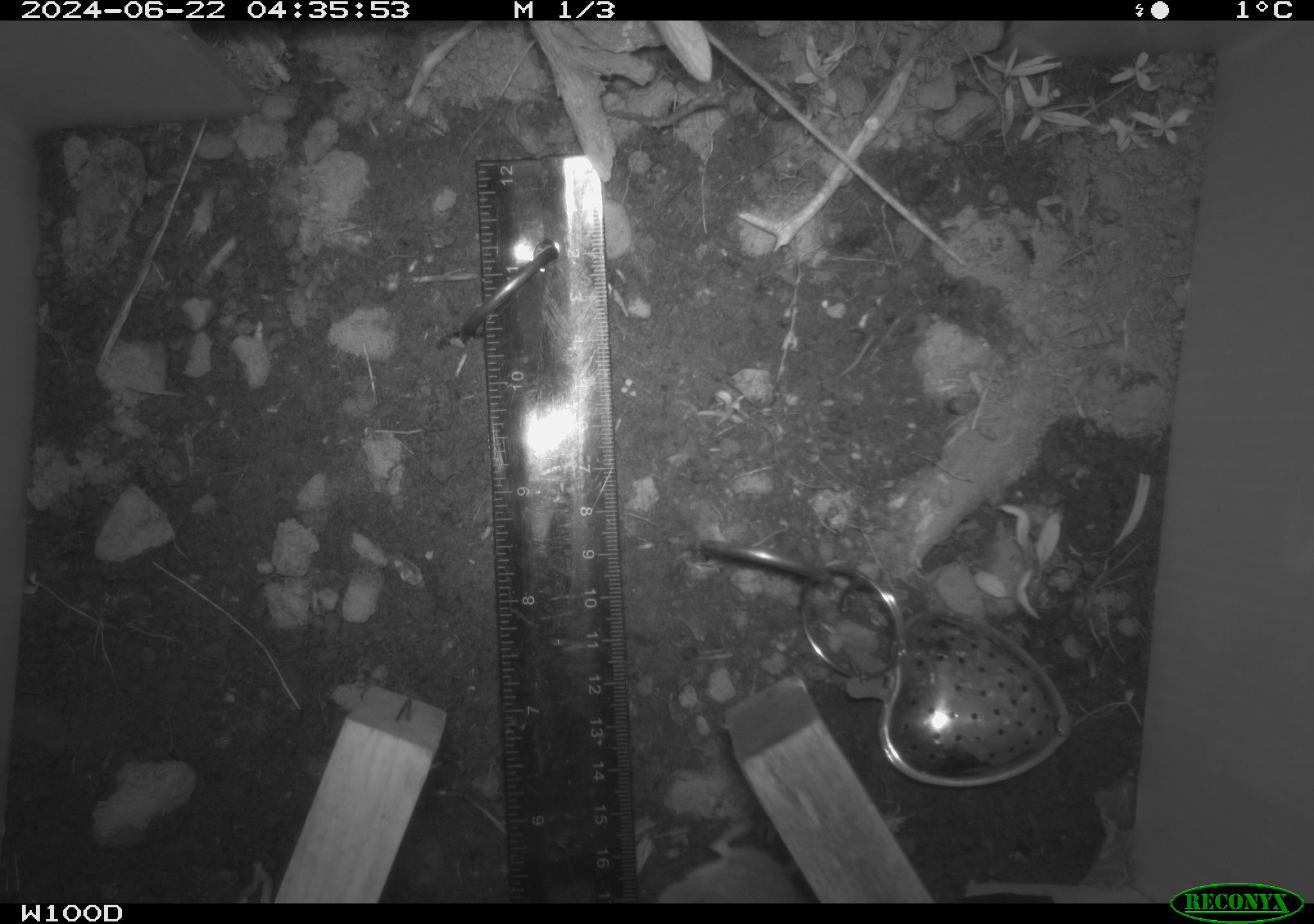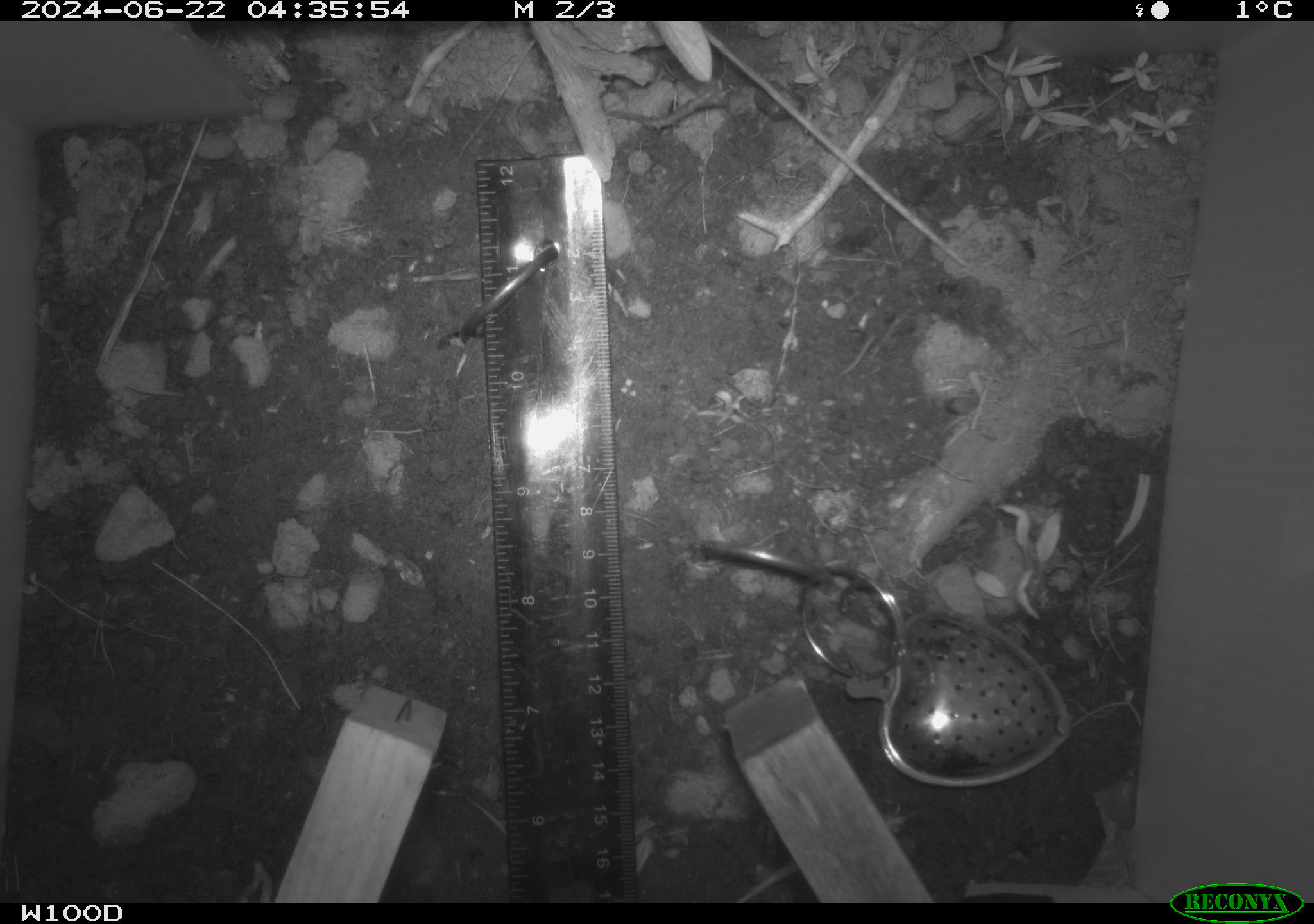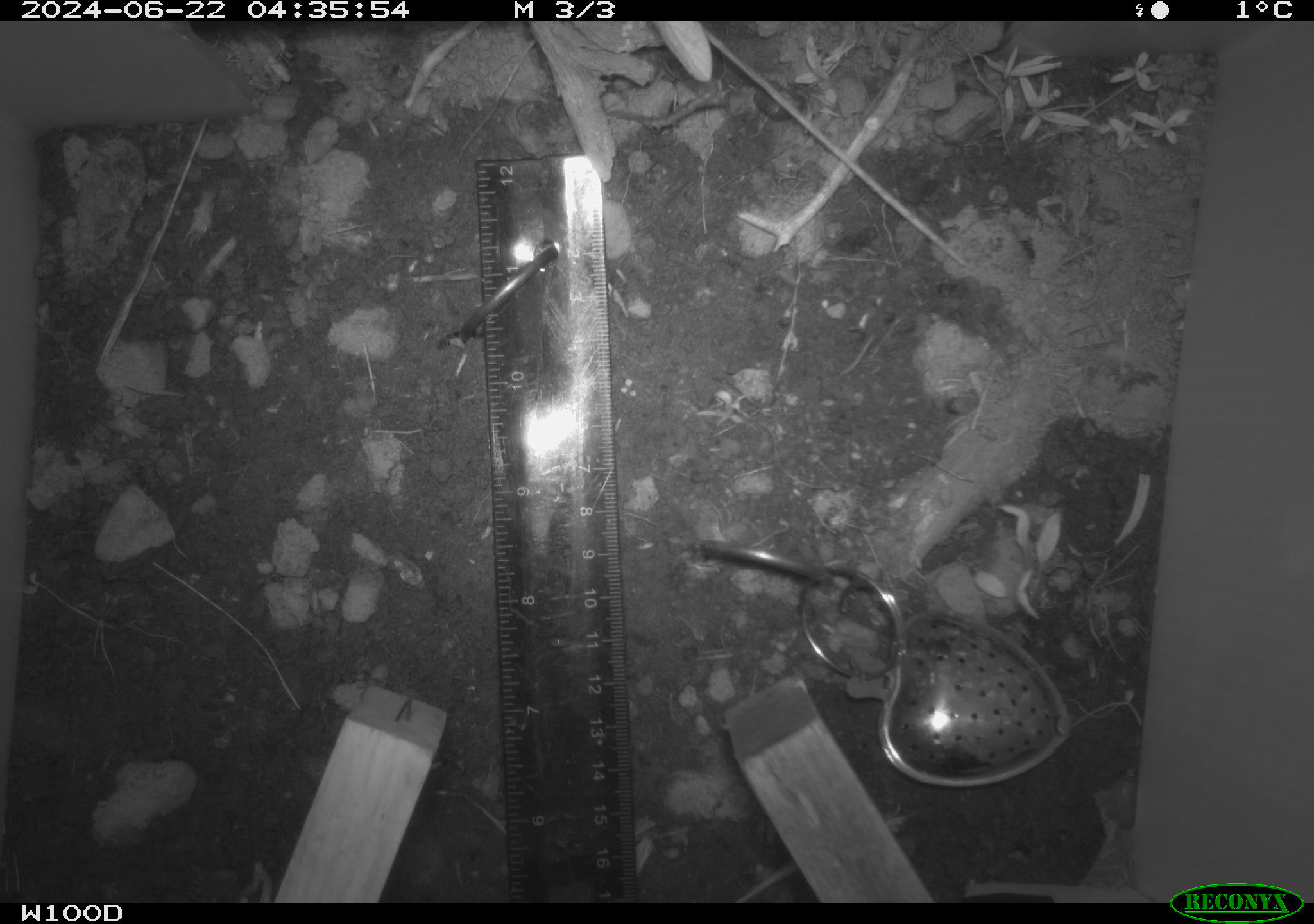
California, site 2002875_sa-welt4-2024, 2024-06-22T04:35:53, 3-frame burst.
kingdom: Animalia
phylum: Chordata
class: Mammalia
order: Rodentia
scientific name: Rodentia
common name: rodent